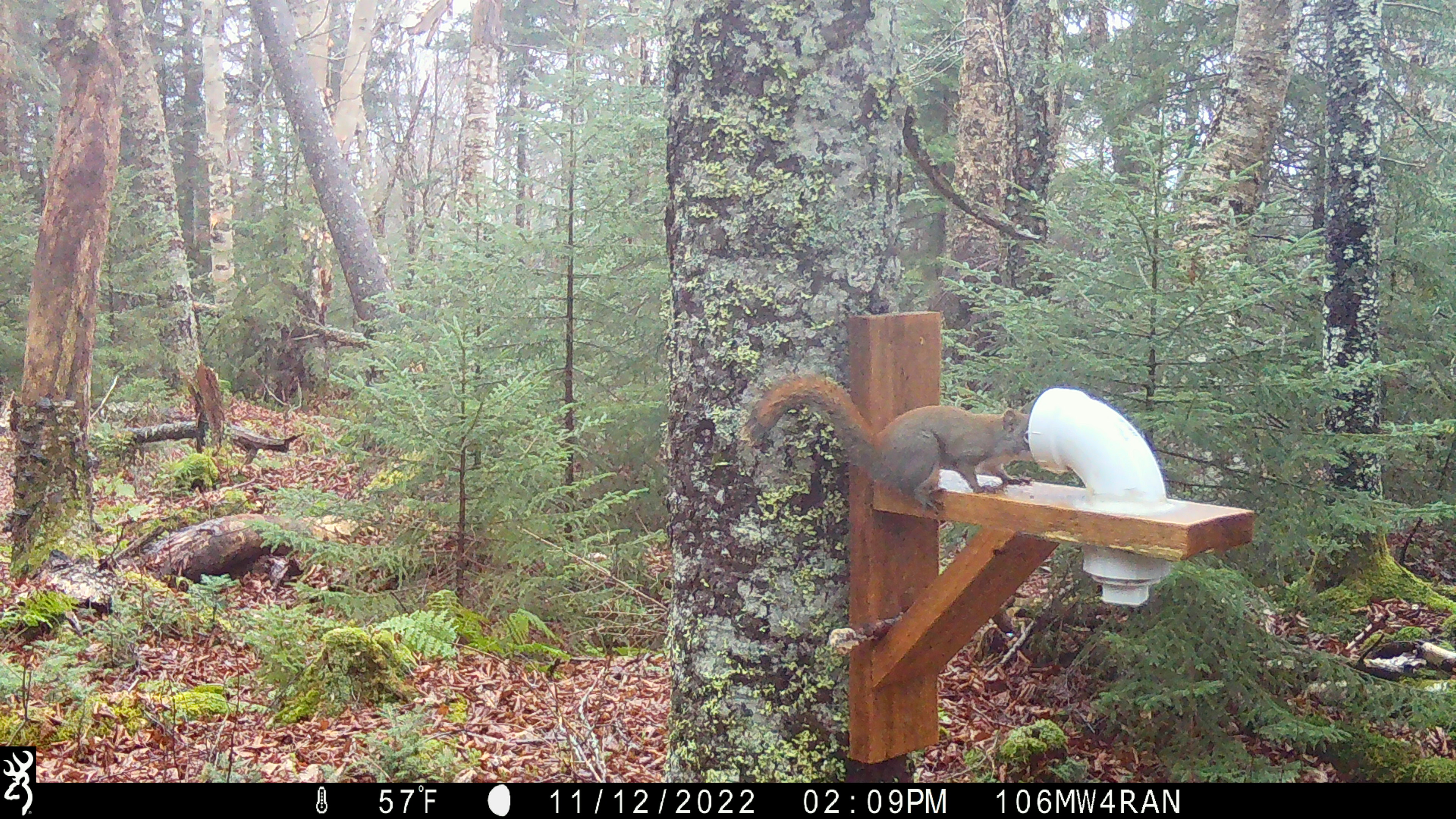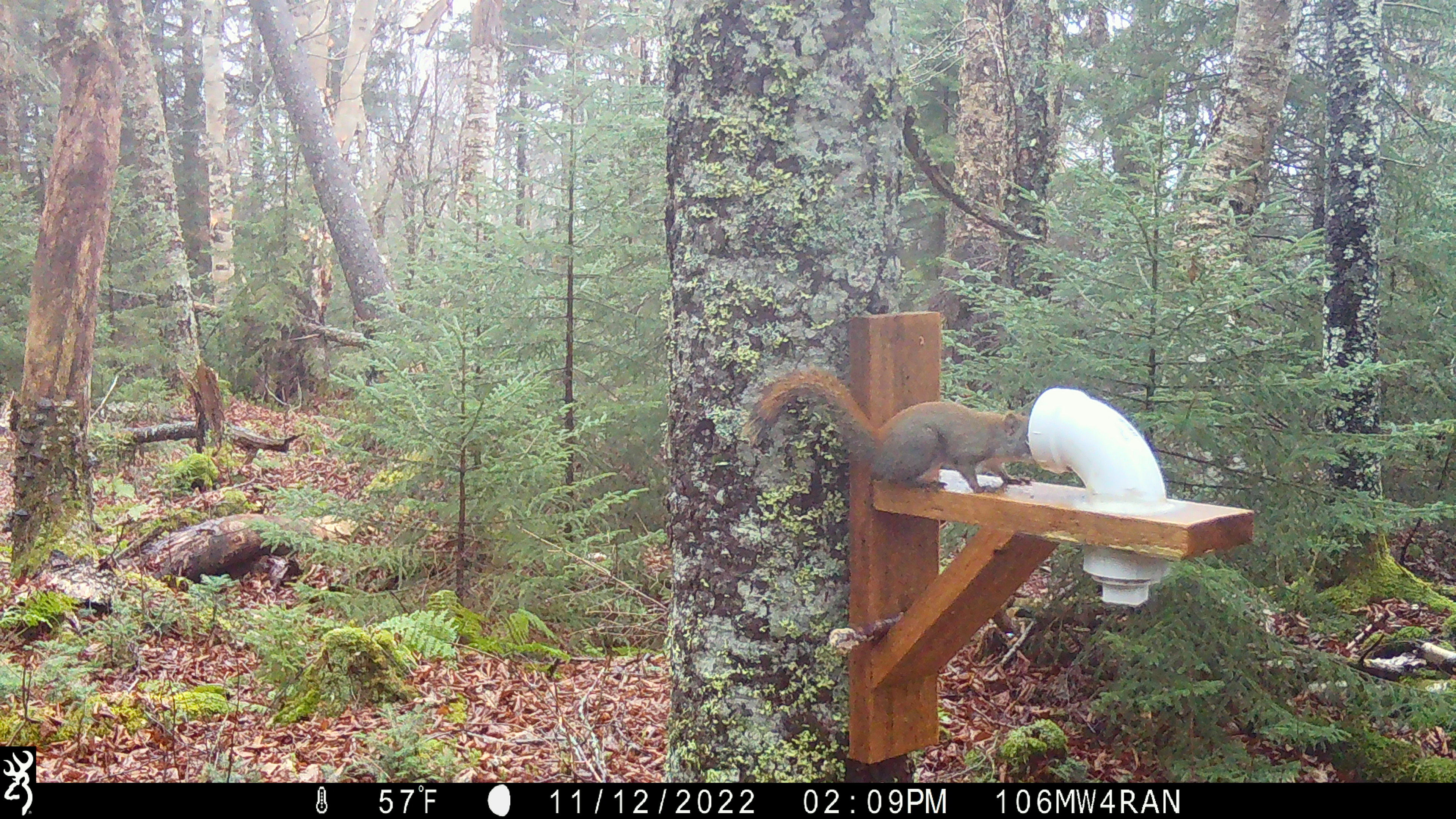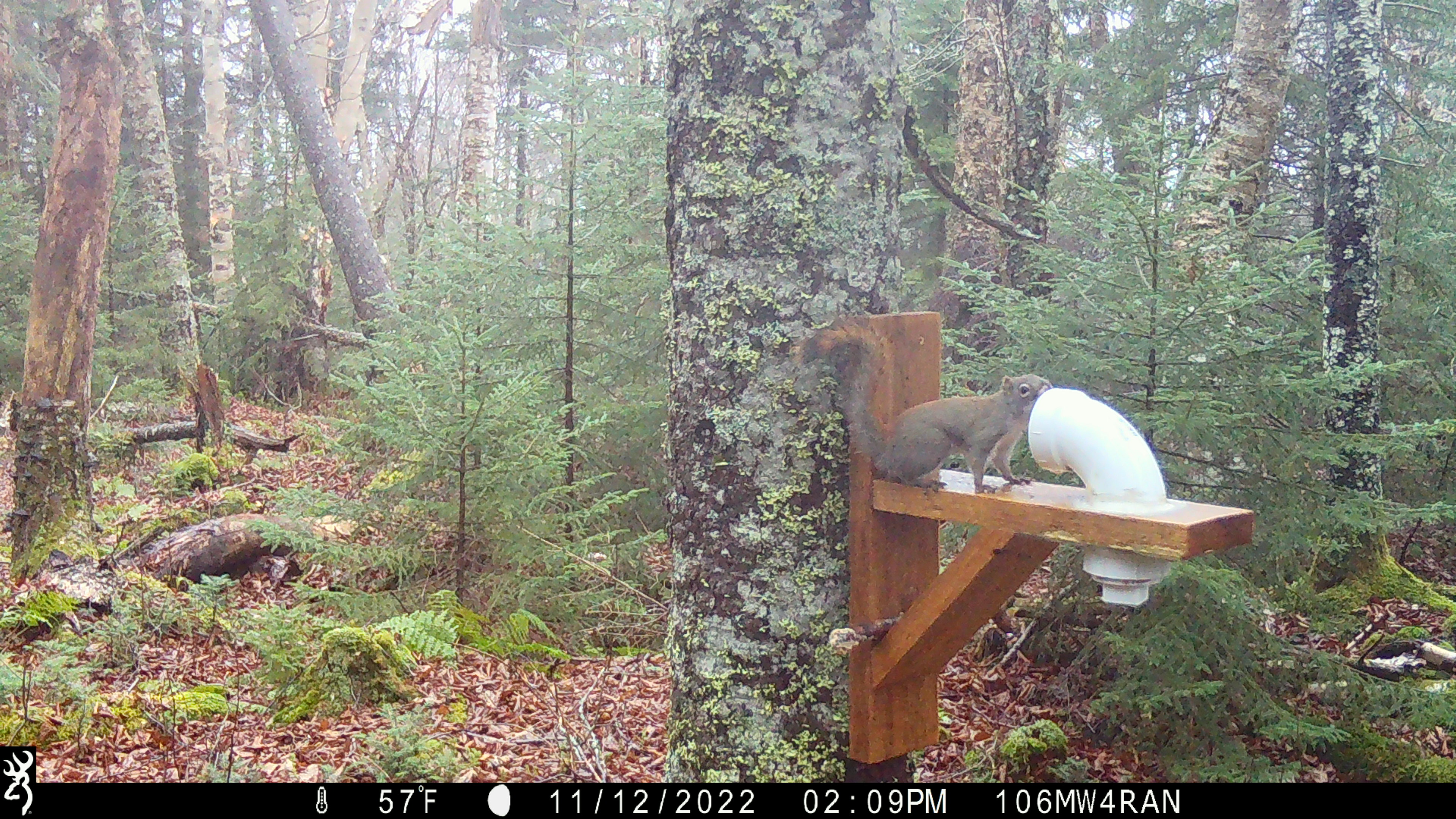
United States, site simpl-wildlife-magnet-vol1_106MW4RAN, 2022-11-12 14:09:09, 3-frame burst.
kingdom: Animalia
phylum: Chordata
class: Mammalia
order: Rodentia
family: Sciuridae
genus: Tamiasciurus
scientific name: Tamiasciurus hudsonicus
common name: red squirrel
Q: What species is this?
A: Red squirrel (Tamiasciurus hudsonicus).